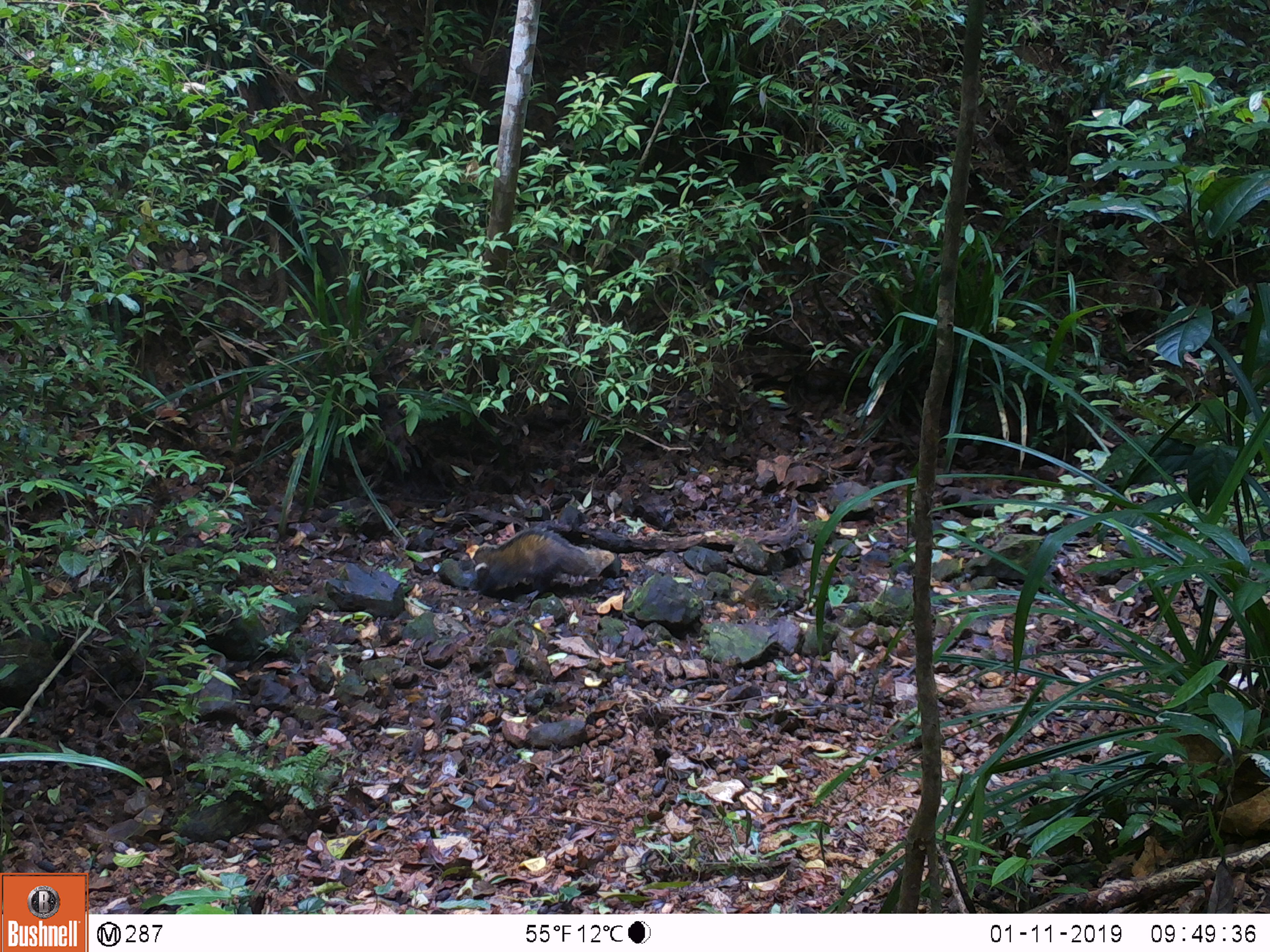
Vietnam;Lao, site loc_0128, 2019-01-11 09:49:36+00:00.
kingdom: Animalia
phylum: Chordata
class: Mammalia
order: Carnivora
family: Herpestidae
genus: Urva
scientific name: Urva urva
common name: crab-eating mongoose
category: crab eating mongoose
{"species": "crab eating mongoose (crab-eating mongoose) (Urva urva)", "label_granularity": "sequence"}